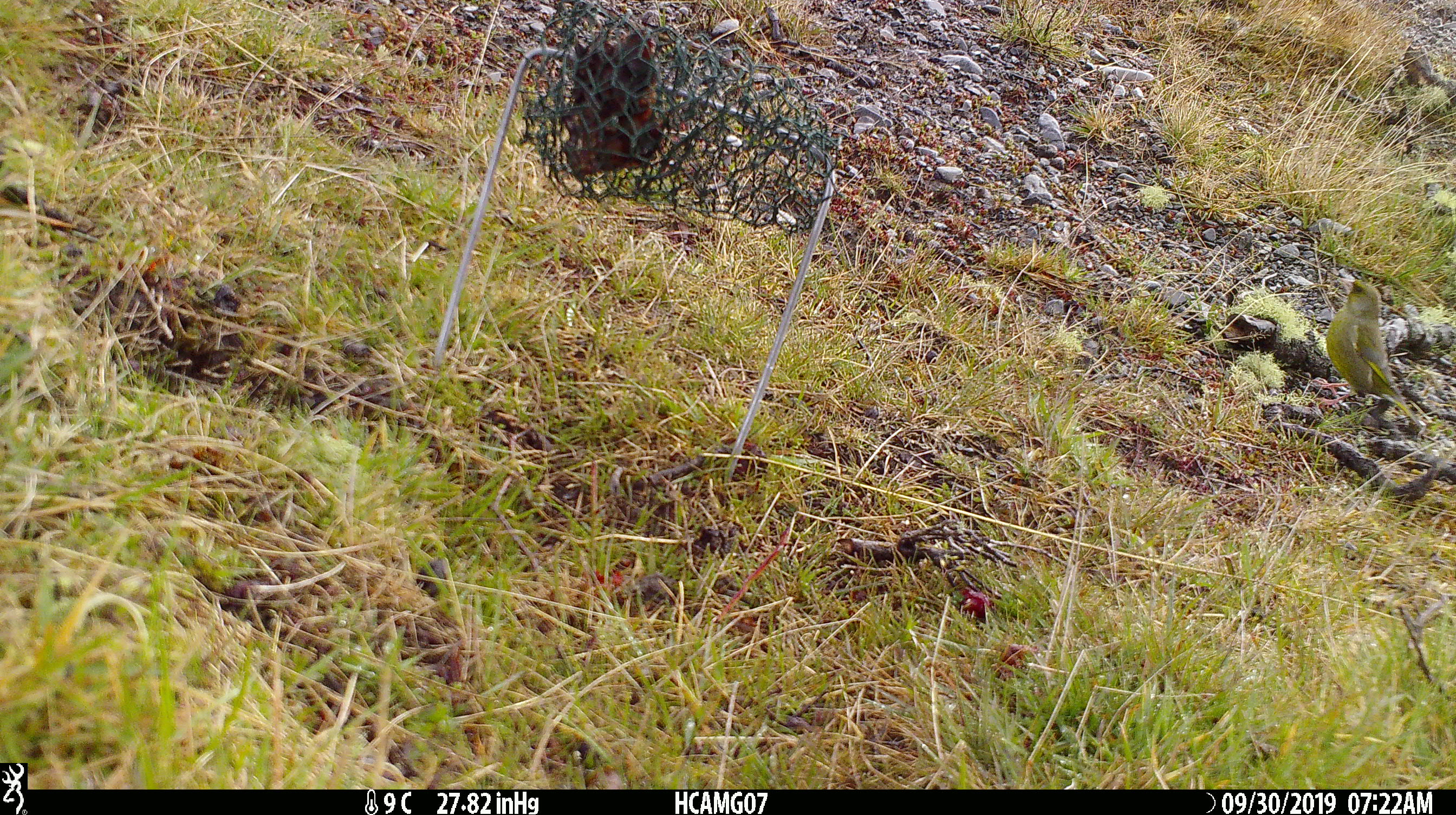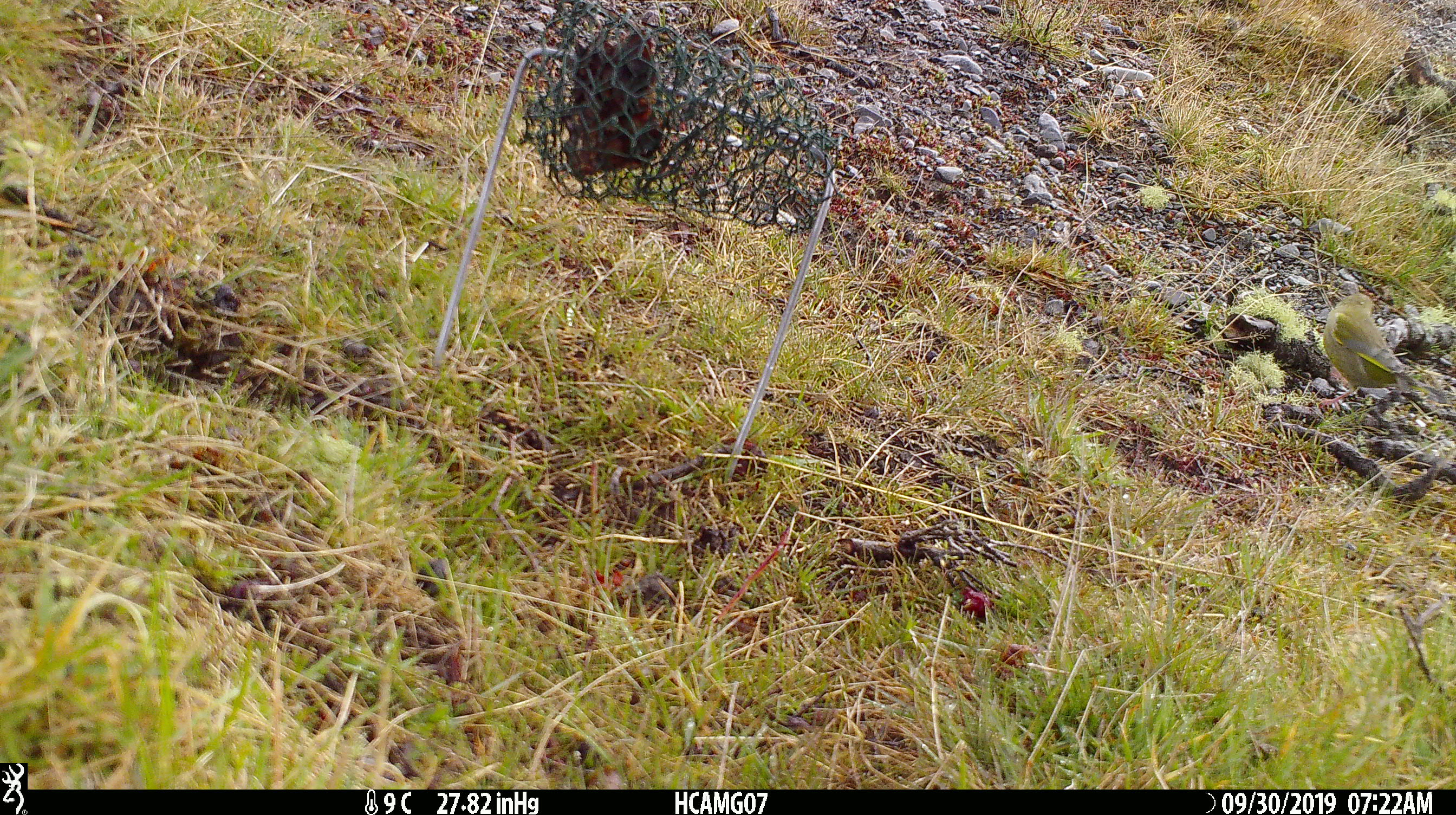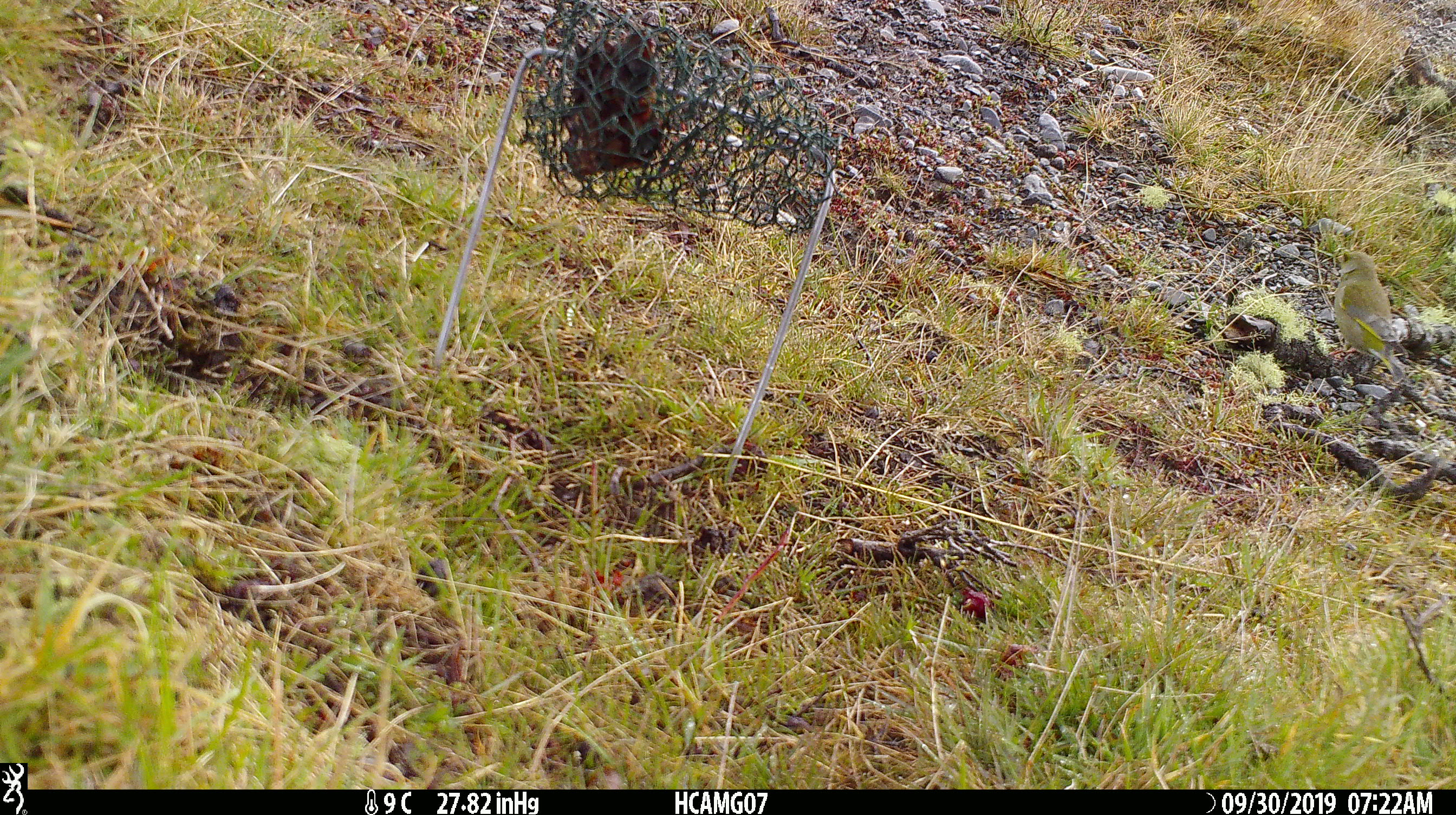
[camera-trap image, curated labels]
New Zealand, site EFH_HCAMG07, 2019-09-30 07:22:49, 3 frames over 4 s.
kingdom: Animalia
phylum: Chordata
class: Aves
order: Passeriformes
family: Fringillidae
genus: Chloris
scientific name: Chloris chloris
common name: greenfinch